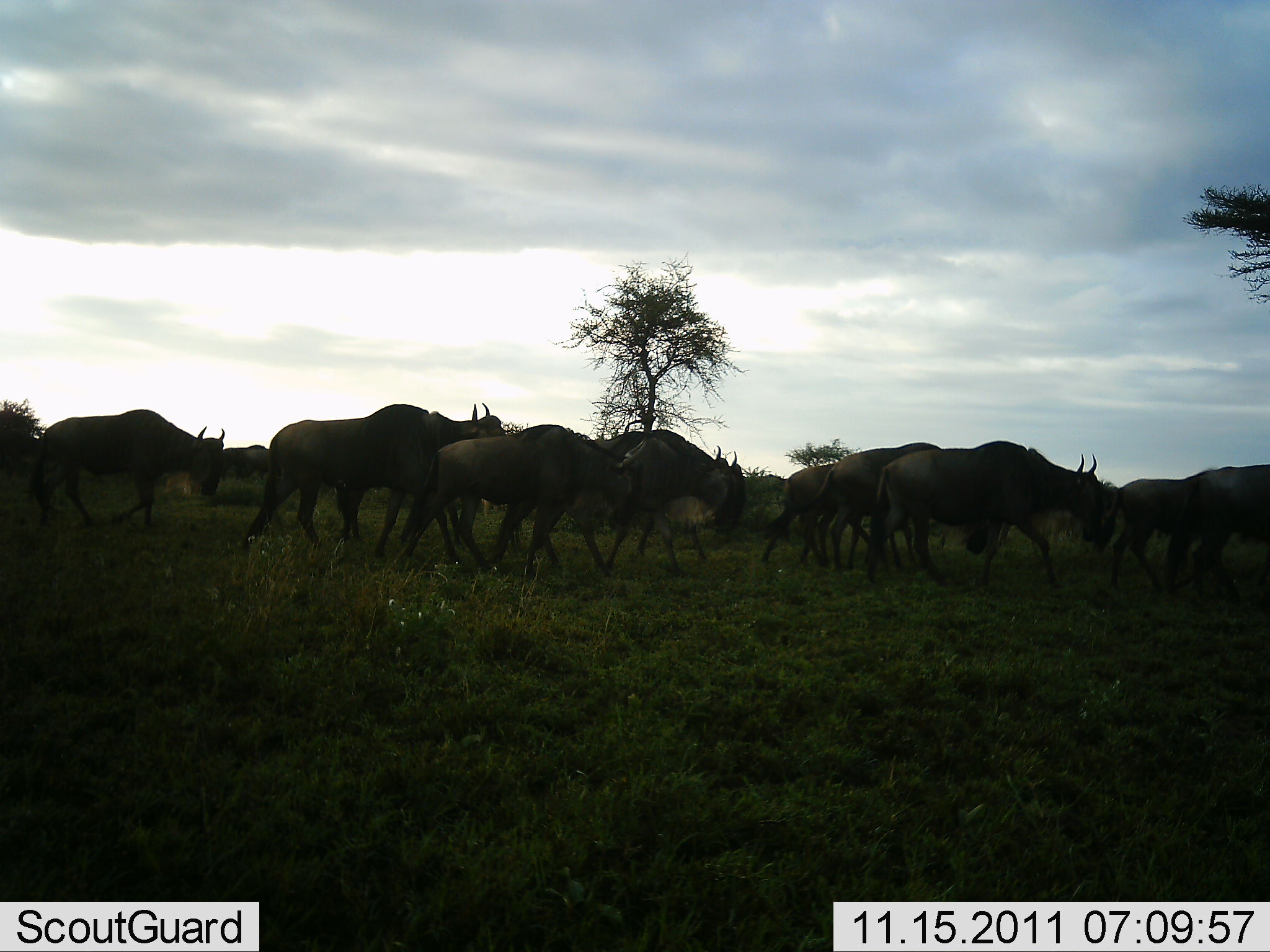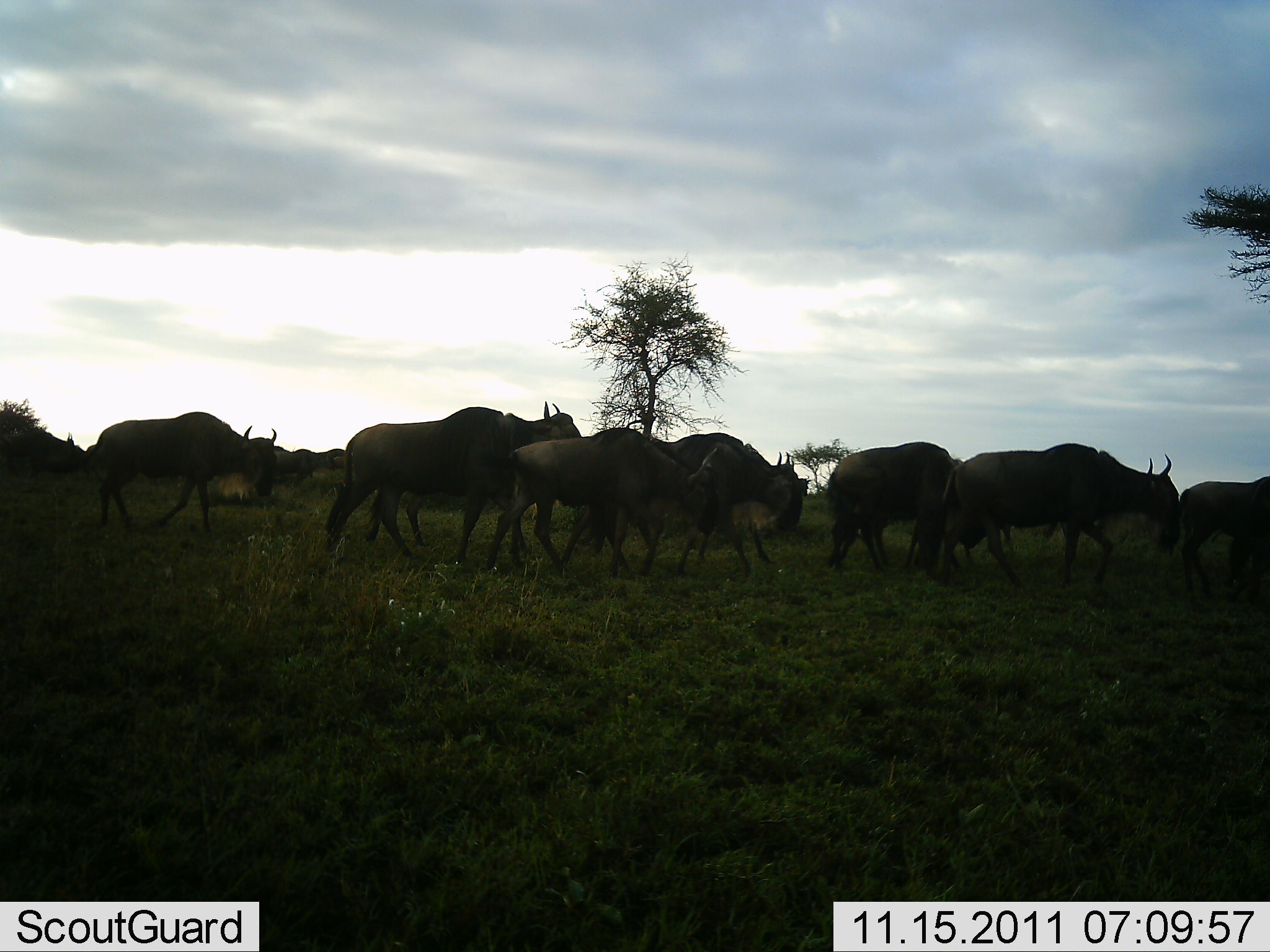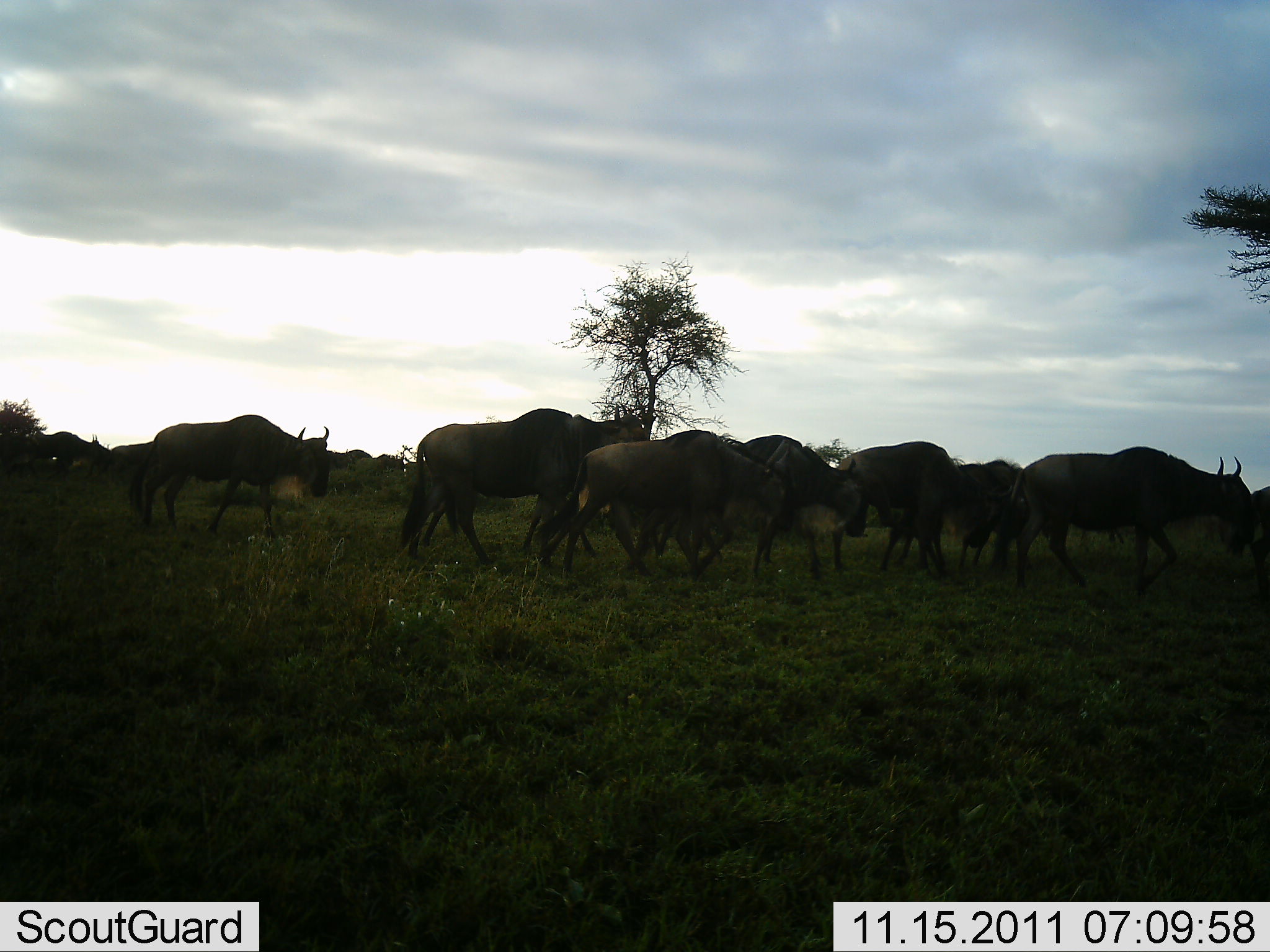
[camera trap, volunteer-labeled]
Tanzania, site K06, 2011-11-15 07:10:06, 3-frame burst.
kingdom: Animalia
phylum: Chordata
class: Mammalia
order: Artiodactyla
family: Bovidae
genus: Connochaetes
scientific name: Connochaetes taurinus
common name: blue wildebeest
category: wildebeest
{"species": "wildebeest (blue wildebeest) (Connochaetes taurinus)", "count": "11-50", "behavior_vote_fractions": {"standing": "6%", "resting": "0%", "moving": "100%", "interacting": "0%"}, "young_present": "0%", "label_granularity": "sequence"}